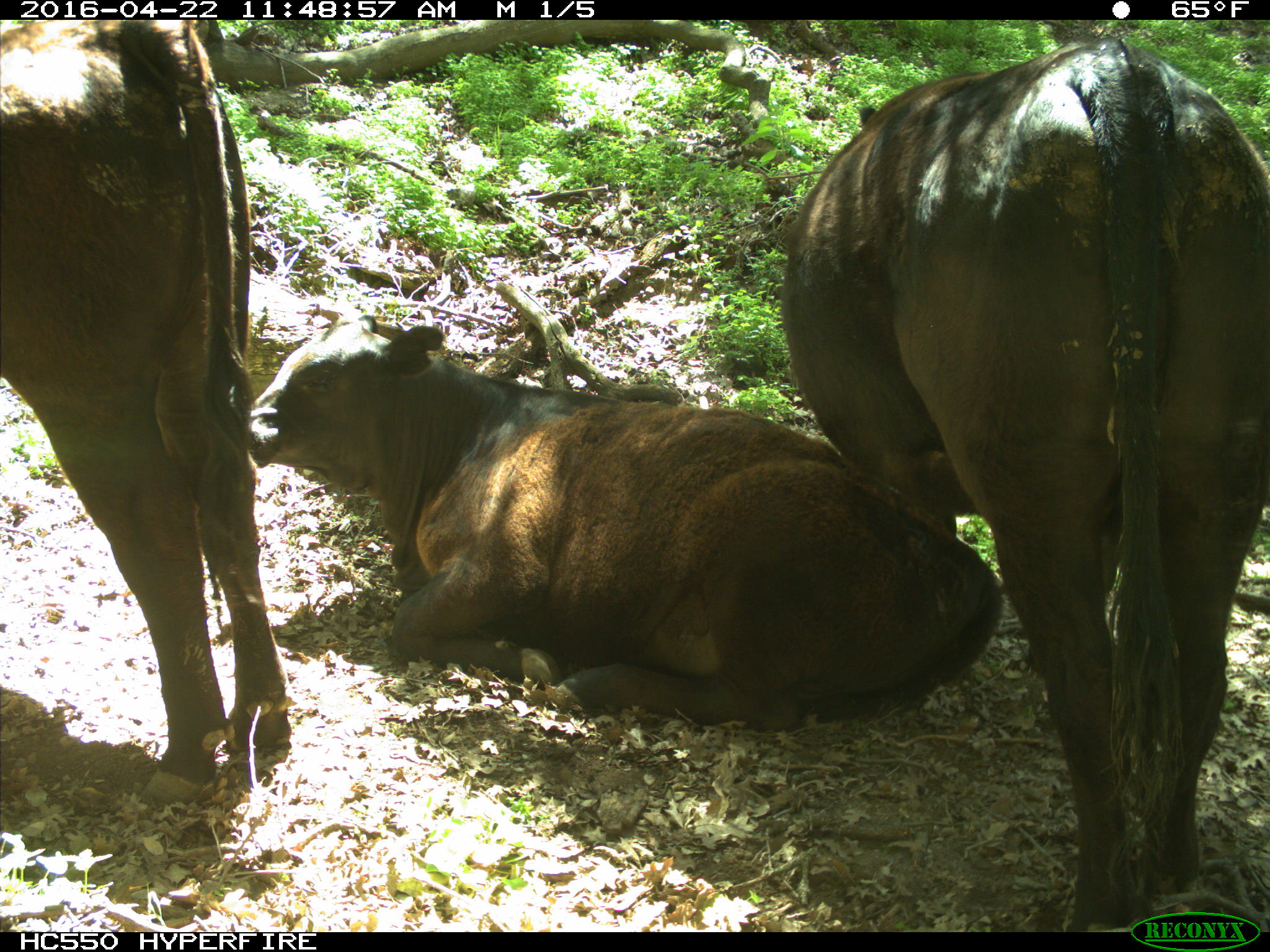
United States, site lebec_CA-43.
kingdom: Animalia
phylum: Chordata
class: Mammalia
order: Artiodactyla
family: Bovidae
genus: Bos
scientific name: Bos taurus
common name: domestic cow